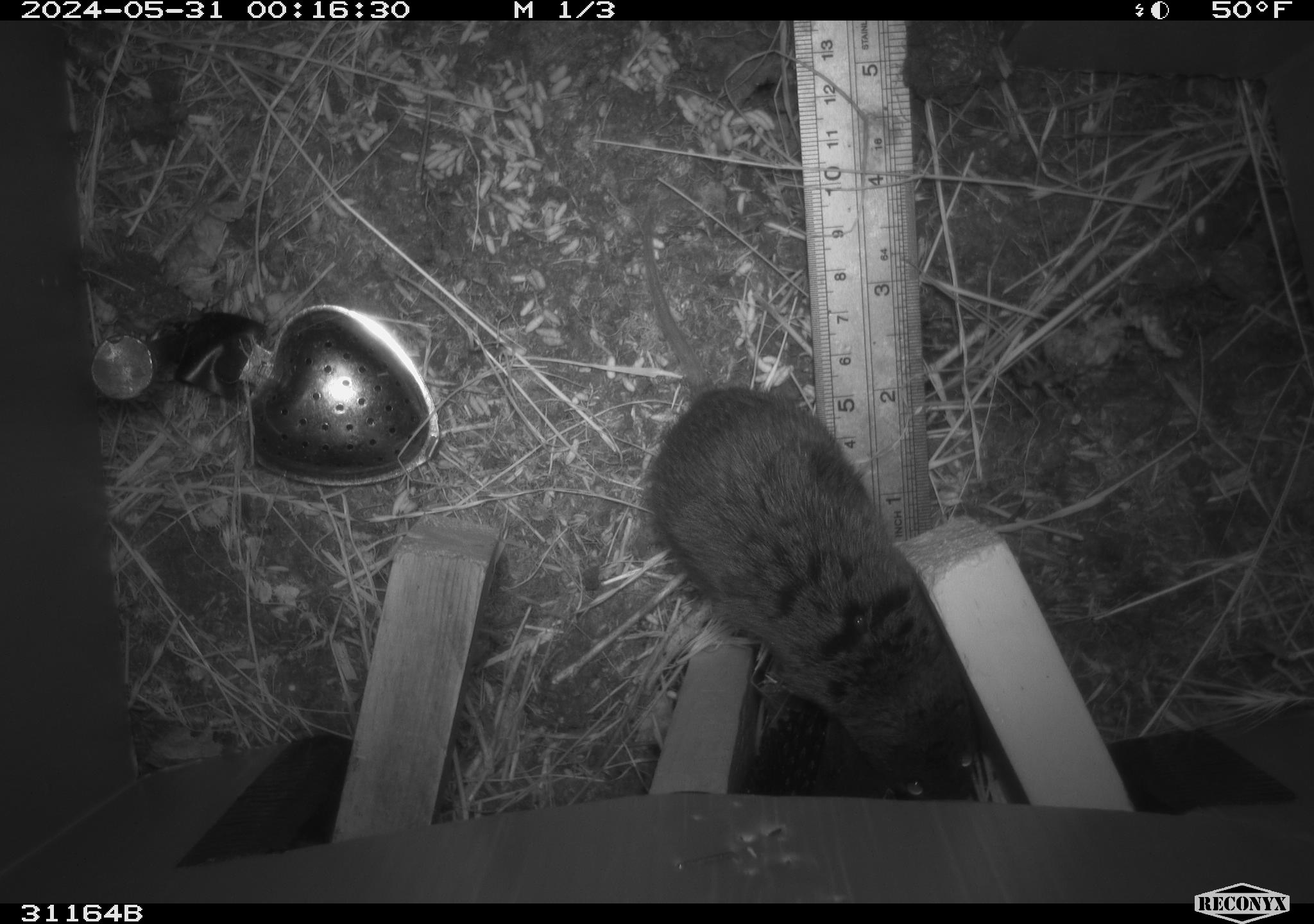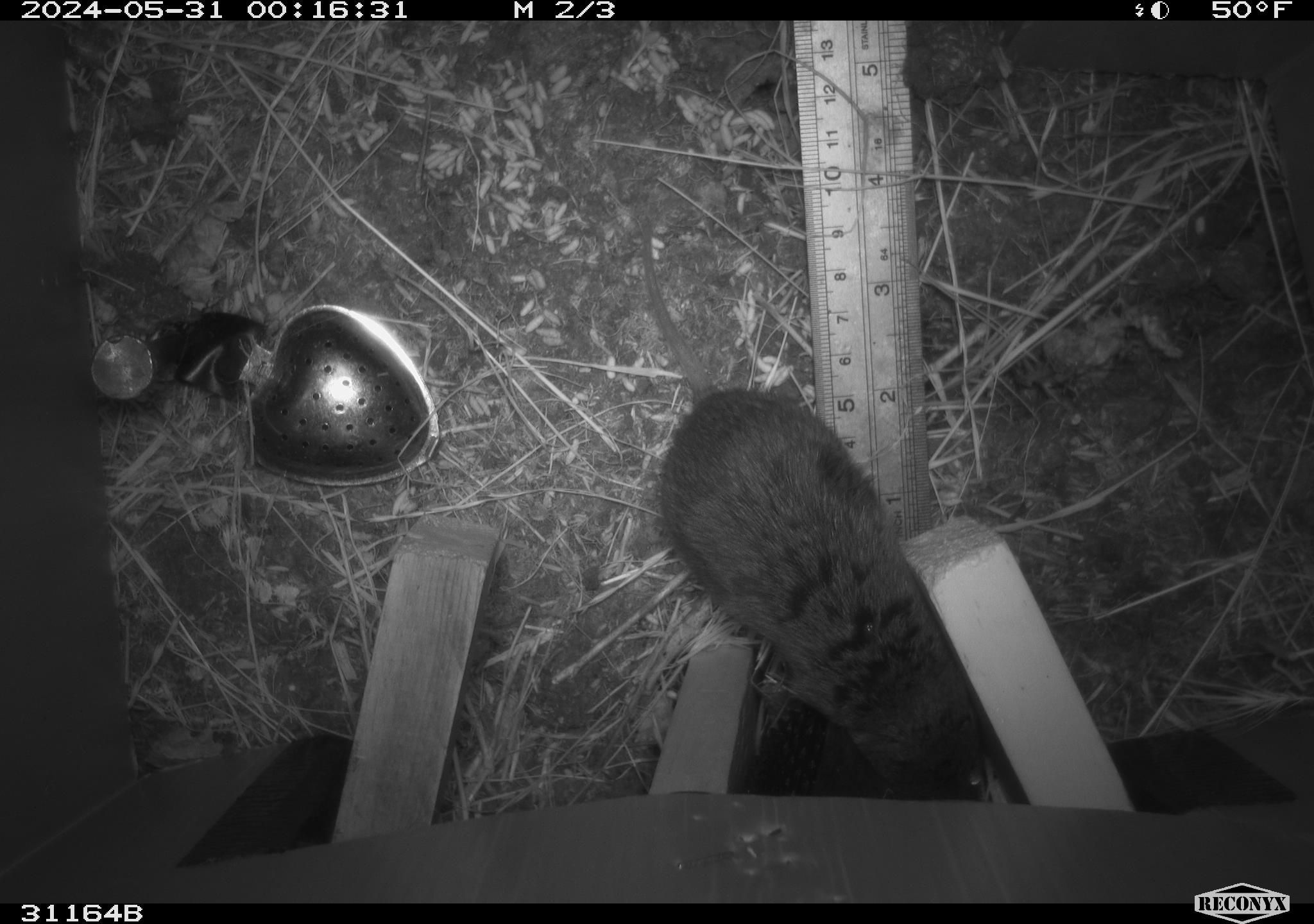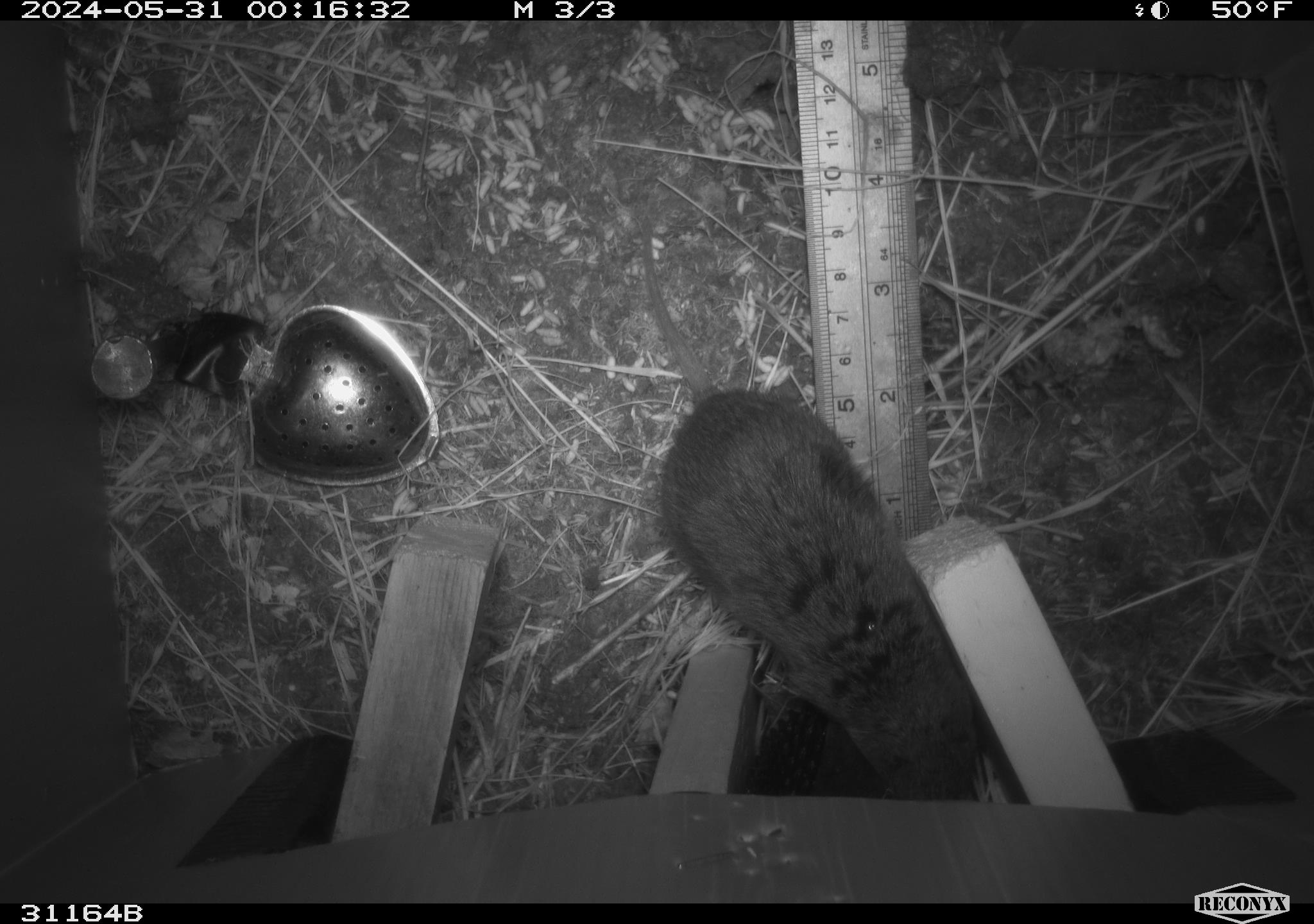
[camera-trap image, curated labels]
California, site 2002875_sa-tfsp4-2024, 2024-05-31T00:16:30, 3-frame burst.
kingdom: Animalia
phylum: Chordata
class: Mammalia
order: Rodentia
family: Cricetidae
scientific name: Arvicolinae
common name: voles, lemmings, and muskrats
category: arvicolinae subfamily